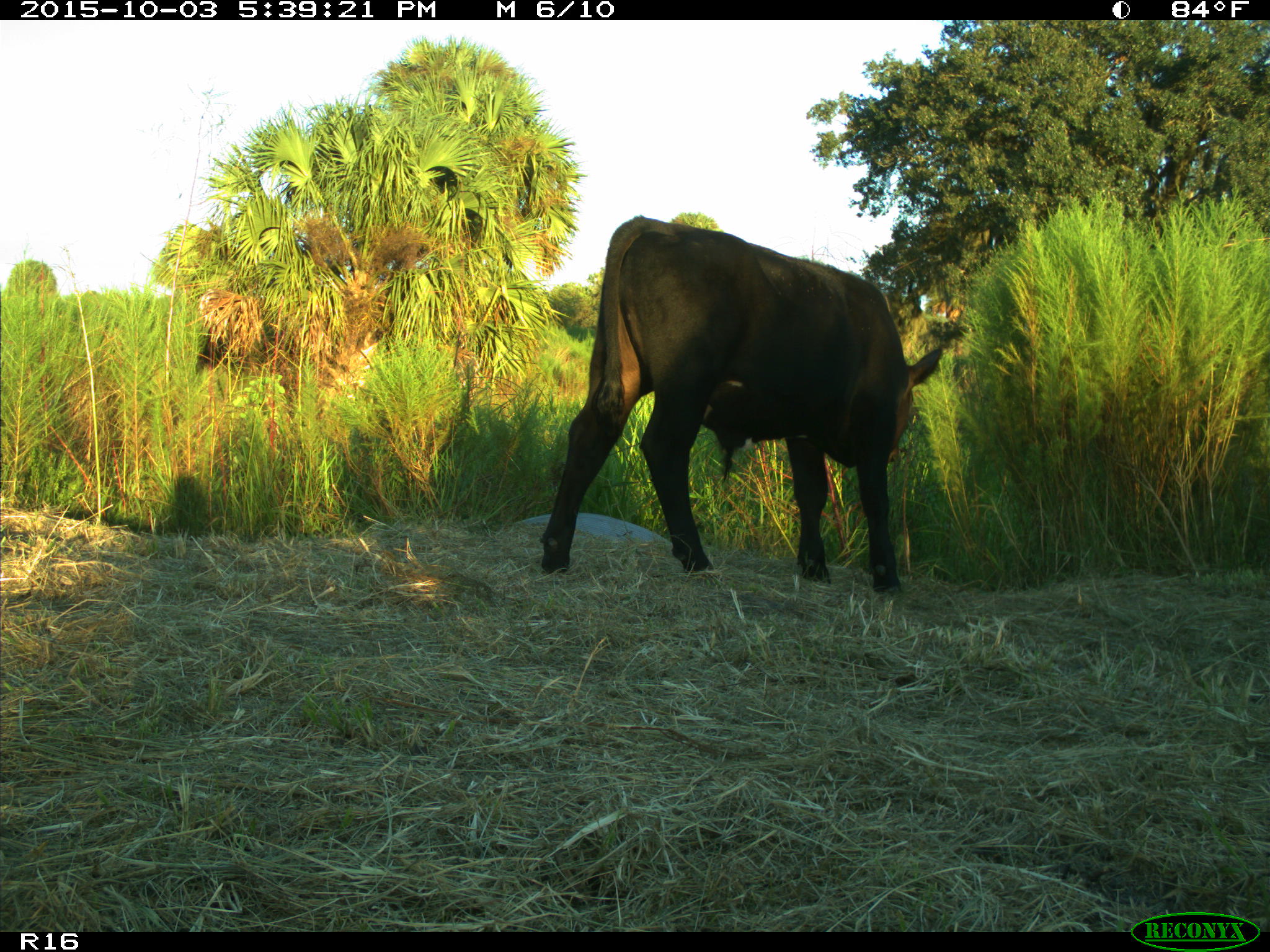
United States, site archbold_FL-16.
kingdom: Animalia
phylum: Chordata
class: Mammalia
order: Artiodactyla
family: Bovidae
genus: Bos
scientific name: Bos taurus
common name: domestic cow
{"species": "Bos taurus (domestic cow)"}